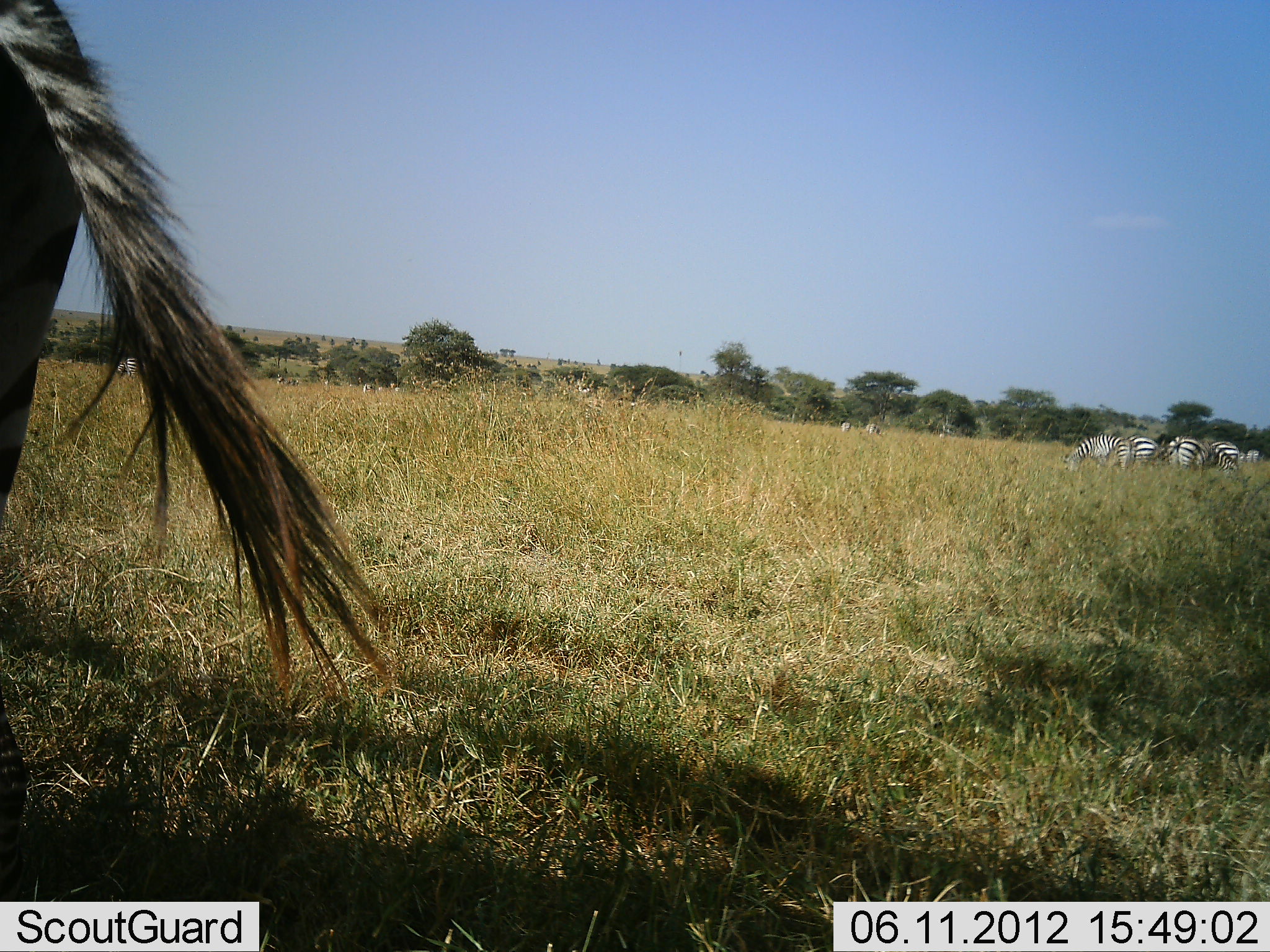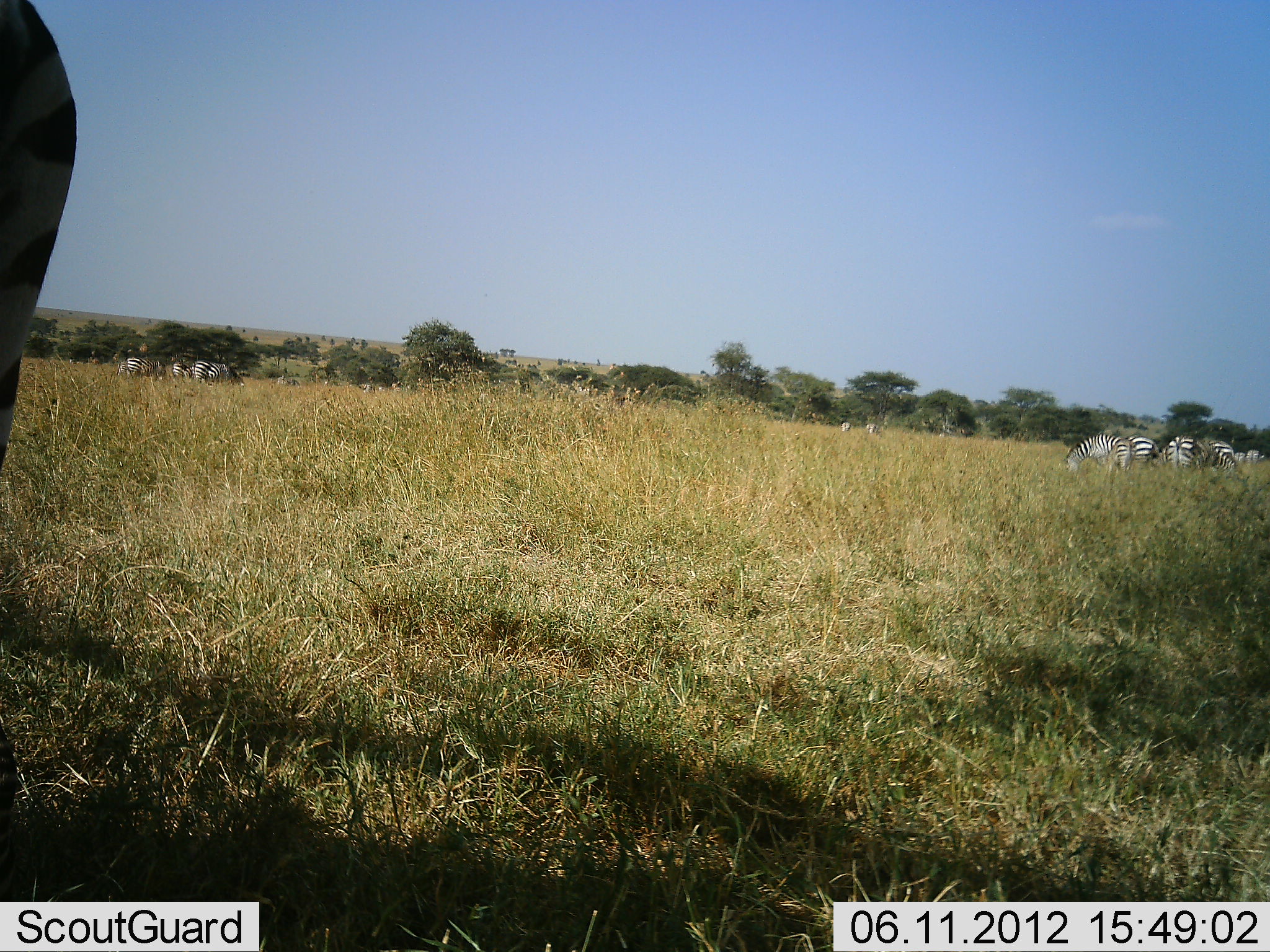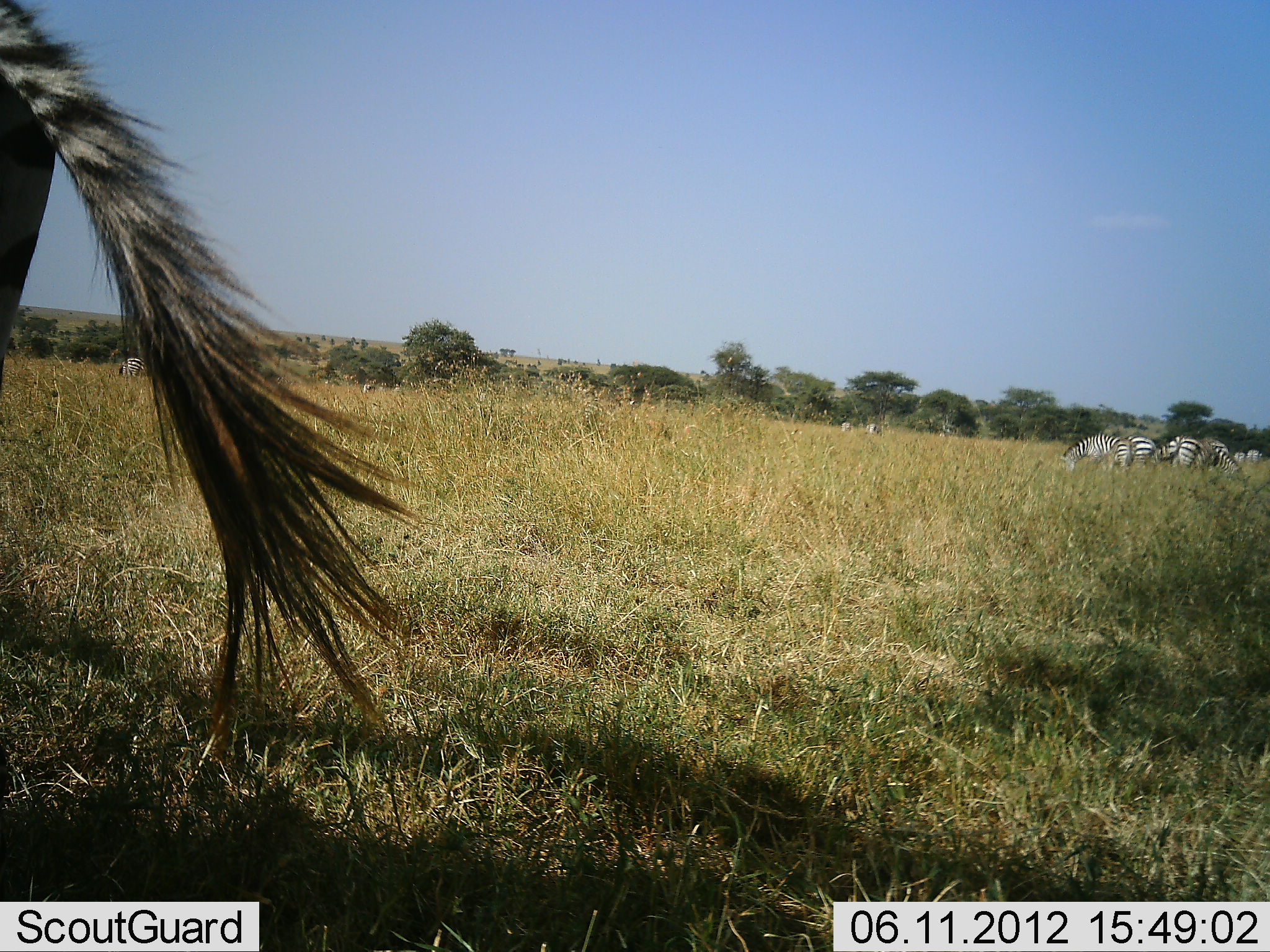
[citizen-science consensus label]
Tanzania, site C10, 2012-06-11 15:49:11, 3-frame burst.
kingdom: Animalia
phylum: Chordata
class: Mammalia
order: Perissodactyla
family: Equidae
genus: Equus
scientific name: Equus quagga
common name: plains zebra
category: zebra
Zebra (plains zebra) (Equus quagga), count 11-50. Behavior (volunteer vote fractions): standing 71%, resting 0%, moving 7%, interacting 7%. Young present (vote fraction): 0%. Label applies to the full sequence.